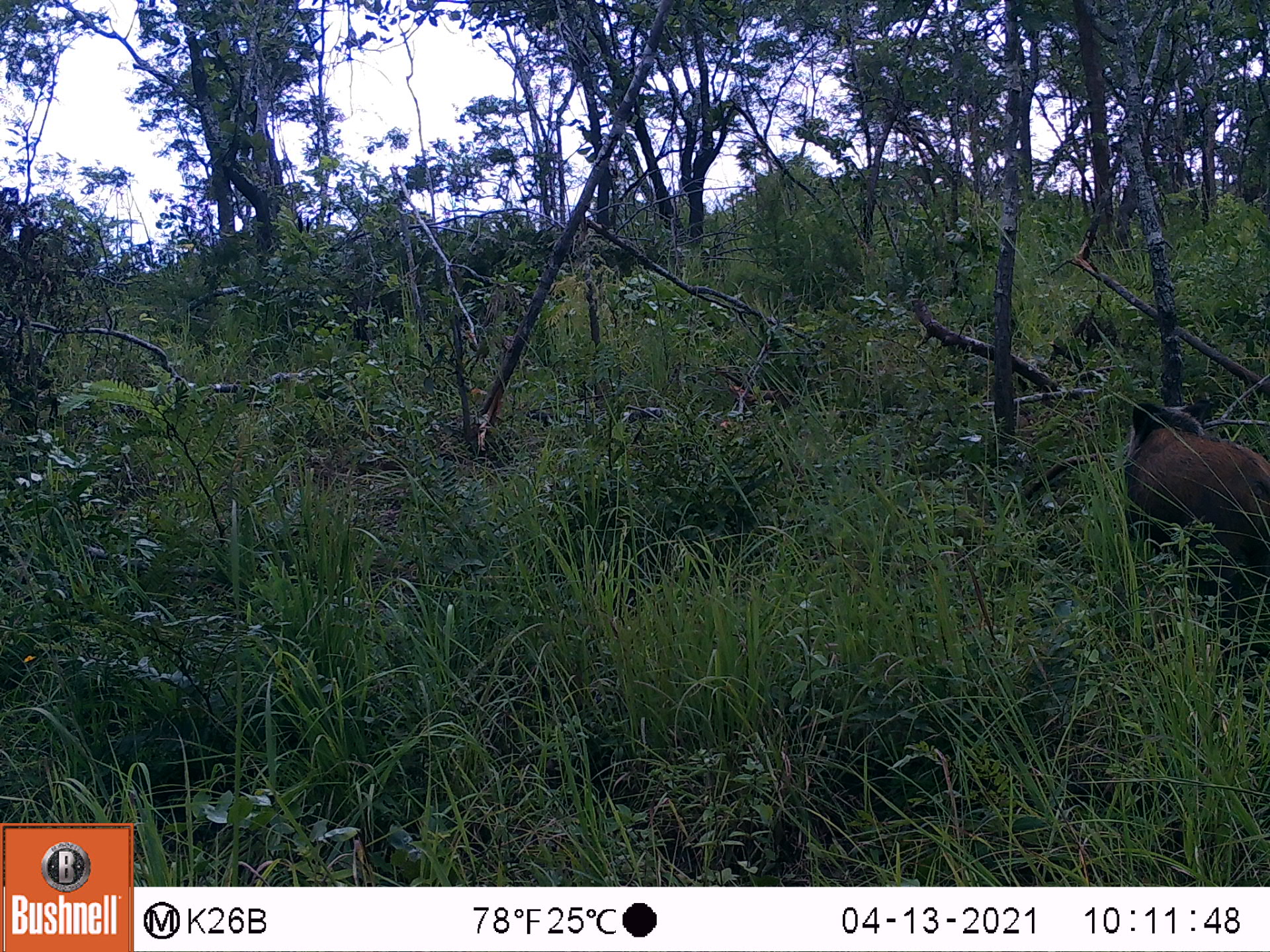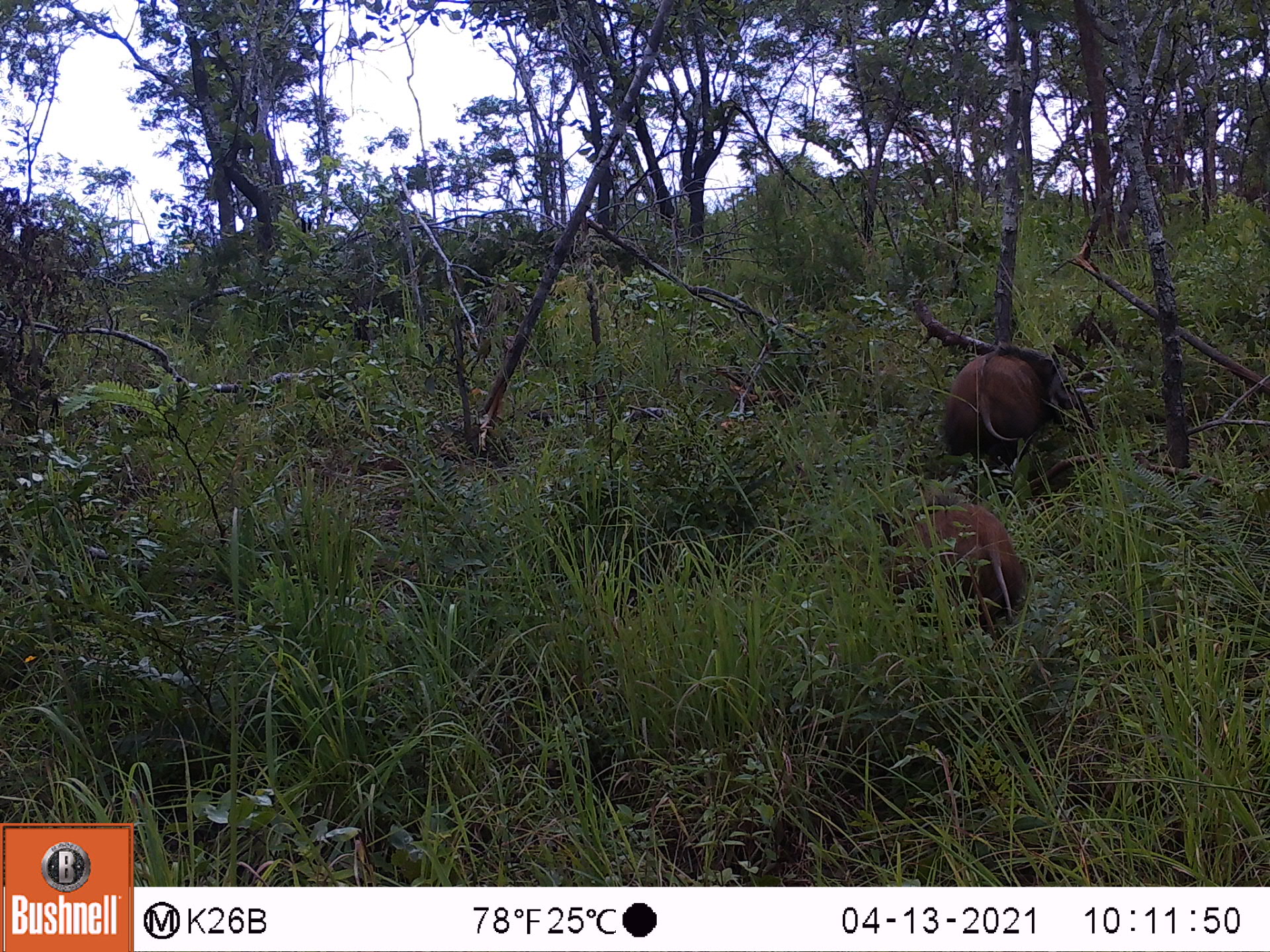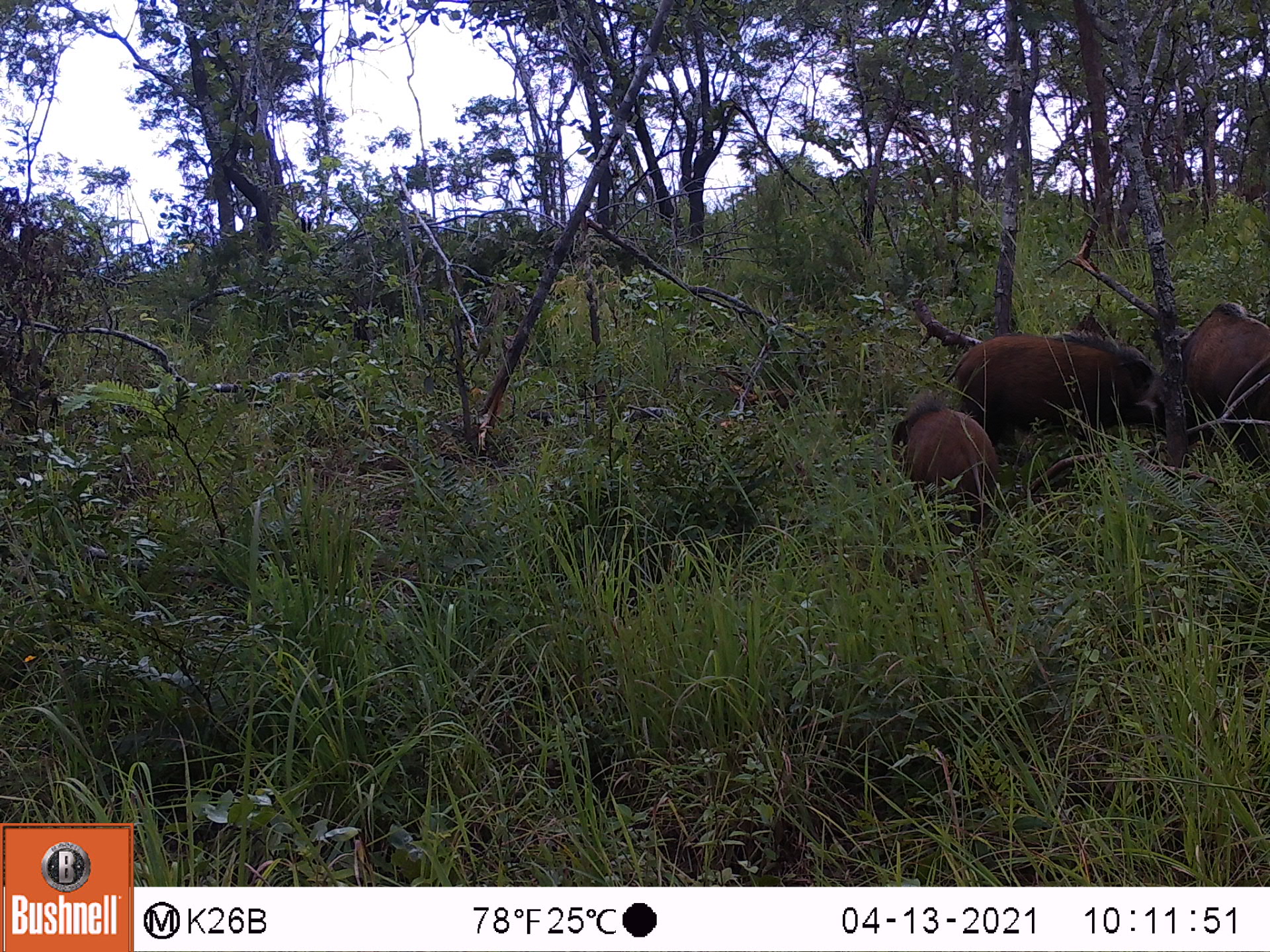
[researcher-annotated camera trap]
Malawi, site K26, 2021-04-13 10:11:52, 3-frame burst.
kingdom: Animalia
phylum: Chordata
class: Mammalia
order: Artiodactyla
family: Suidae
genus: Potamochoerus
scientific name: Potamochoerus larvatus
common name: bushpig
Bushpig (Potamochoerus larvatus), count 1.